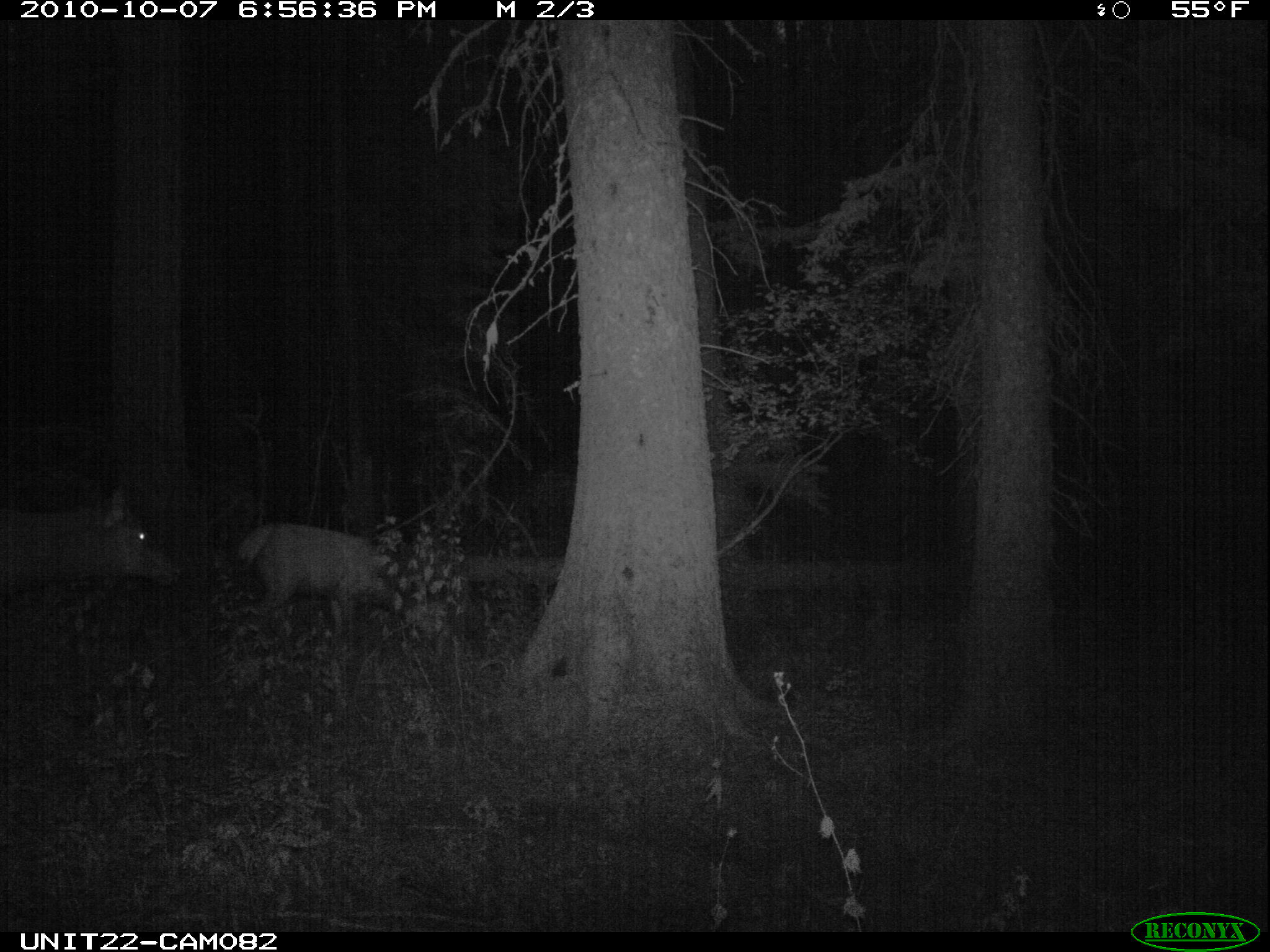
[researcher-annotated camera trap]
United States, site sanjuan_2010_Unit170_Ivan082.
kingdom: Animalia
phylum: Chordata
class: Mammalia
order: Artiodactyla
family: Cervidae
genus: Cervus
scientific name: Cervus elaphus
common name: red deer